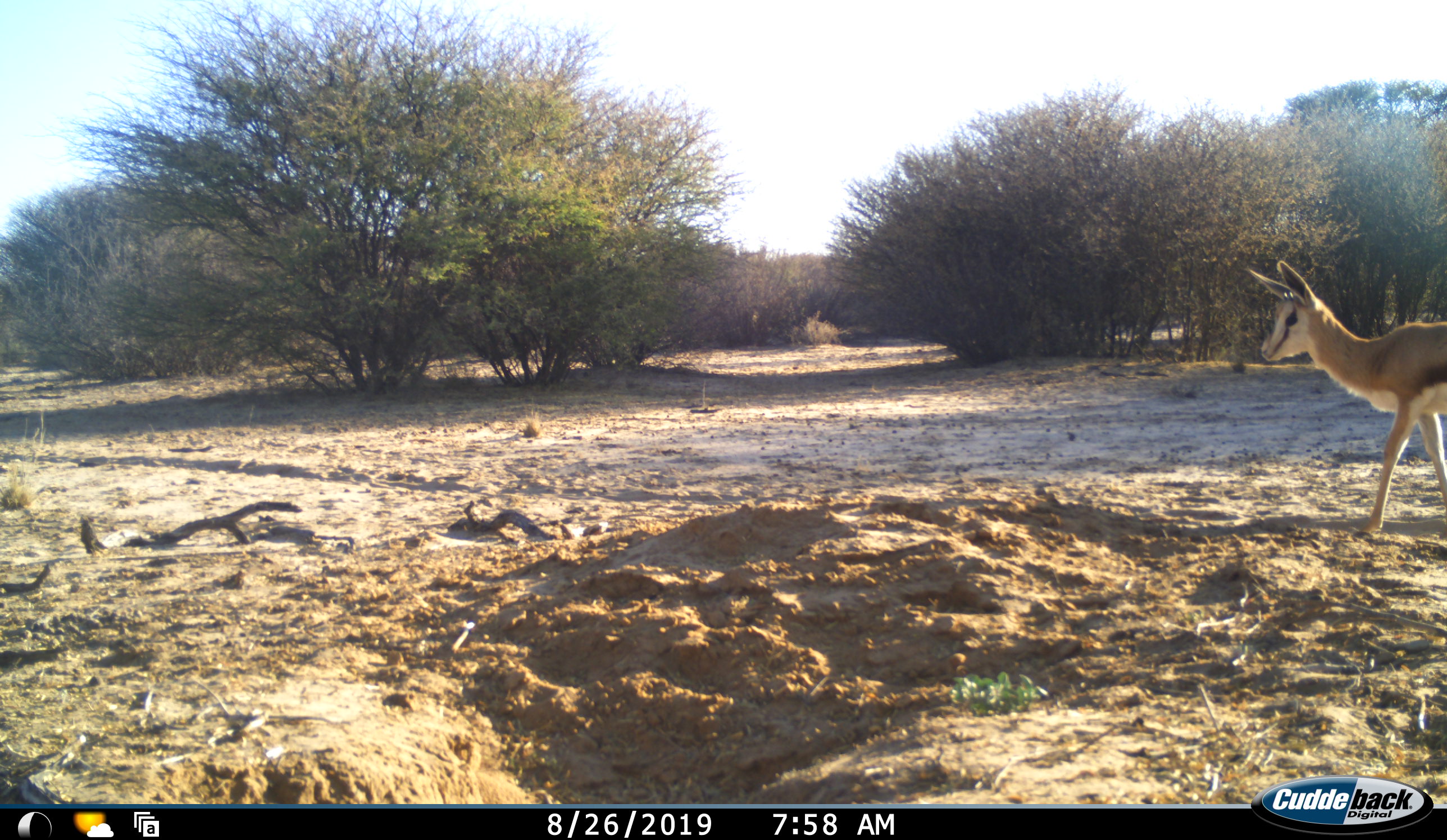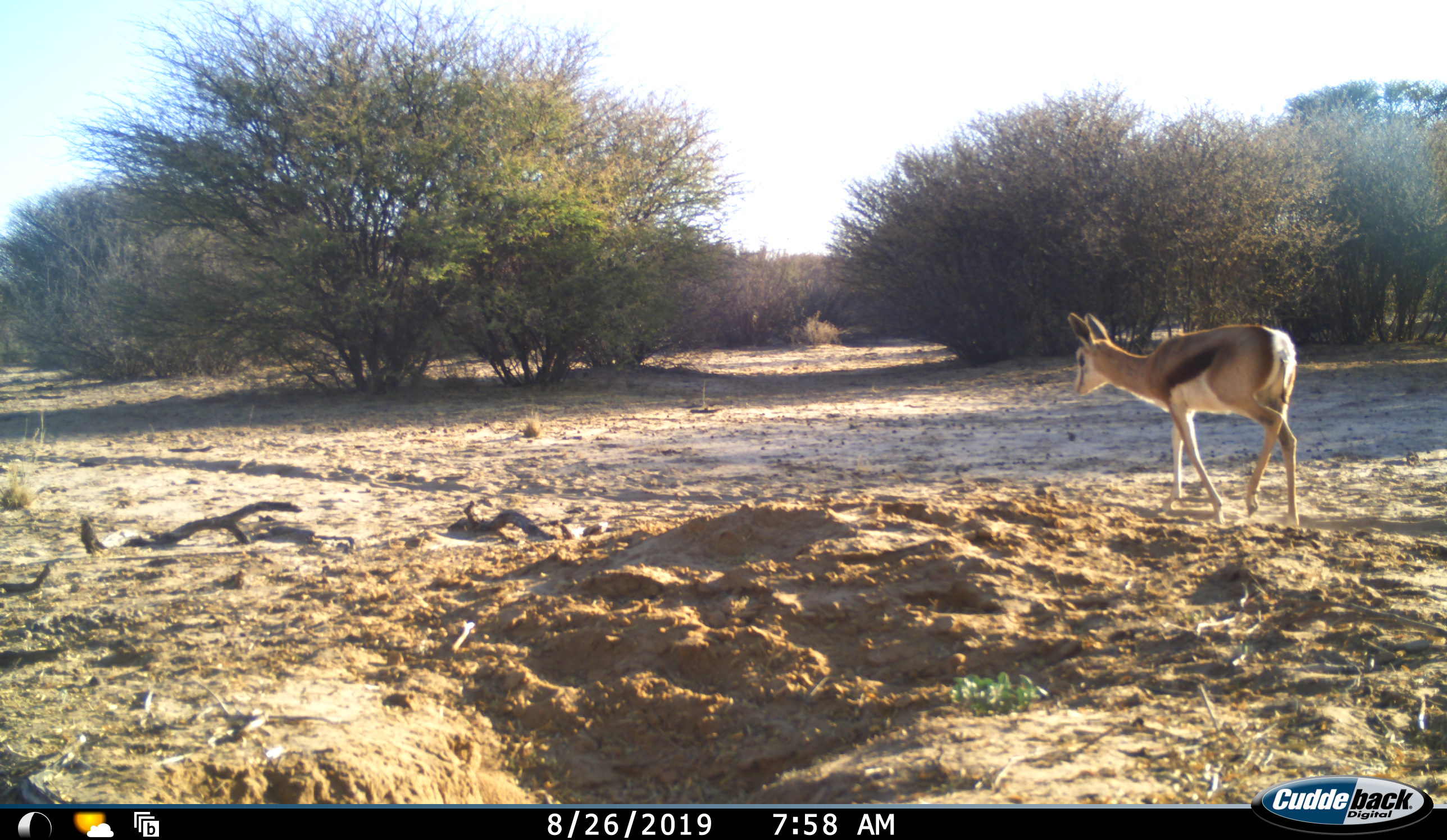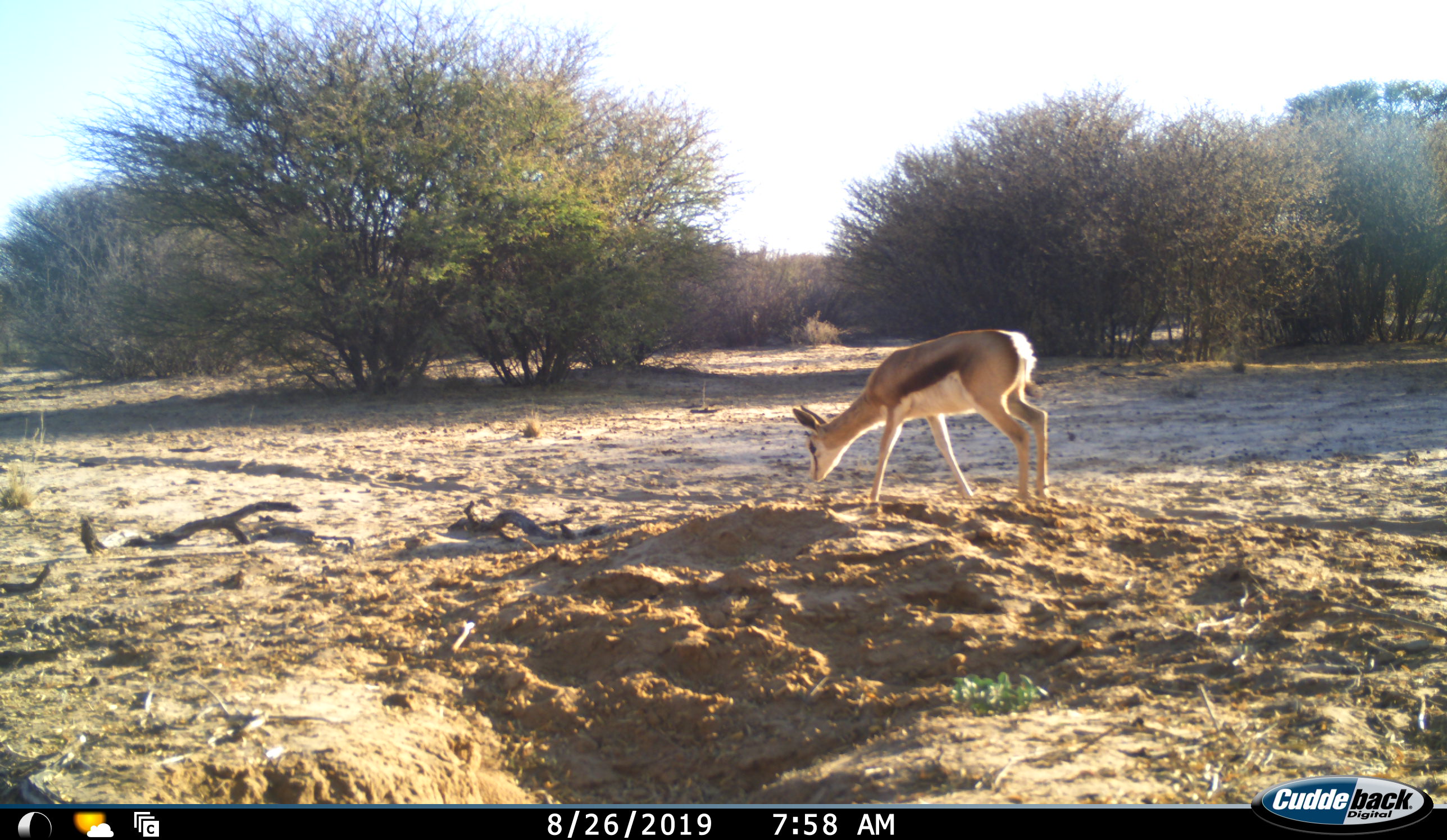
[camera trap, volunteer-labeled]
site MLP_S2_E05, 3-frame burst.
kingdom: Animalia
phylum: Chordata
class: Mammalia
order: Artiodactyla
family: Bovidae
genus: Antidorcas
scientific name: Antidorcas marsupialis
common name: springbok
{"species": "springbok (Antidorcas marsupialis)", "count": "1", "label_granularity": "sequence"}